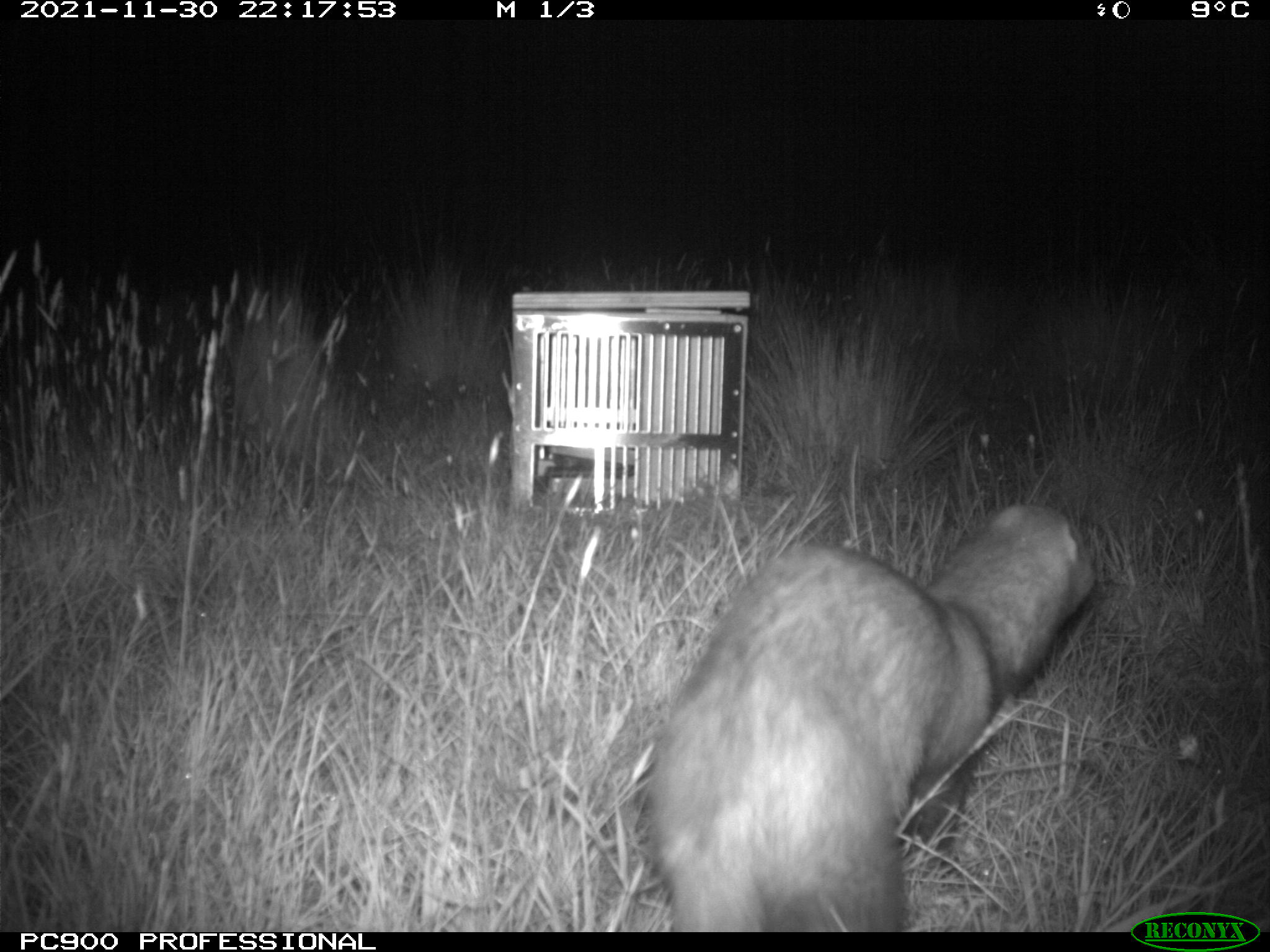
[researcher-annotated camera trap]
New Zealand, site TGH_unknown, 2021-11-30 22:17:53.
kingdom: Animalia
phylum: Chordata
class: Mammalia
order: Carnivora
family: Mustelidae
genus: Mustela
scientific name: Mustela furo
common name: ferret